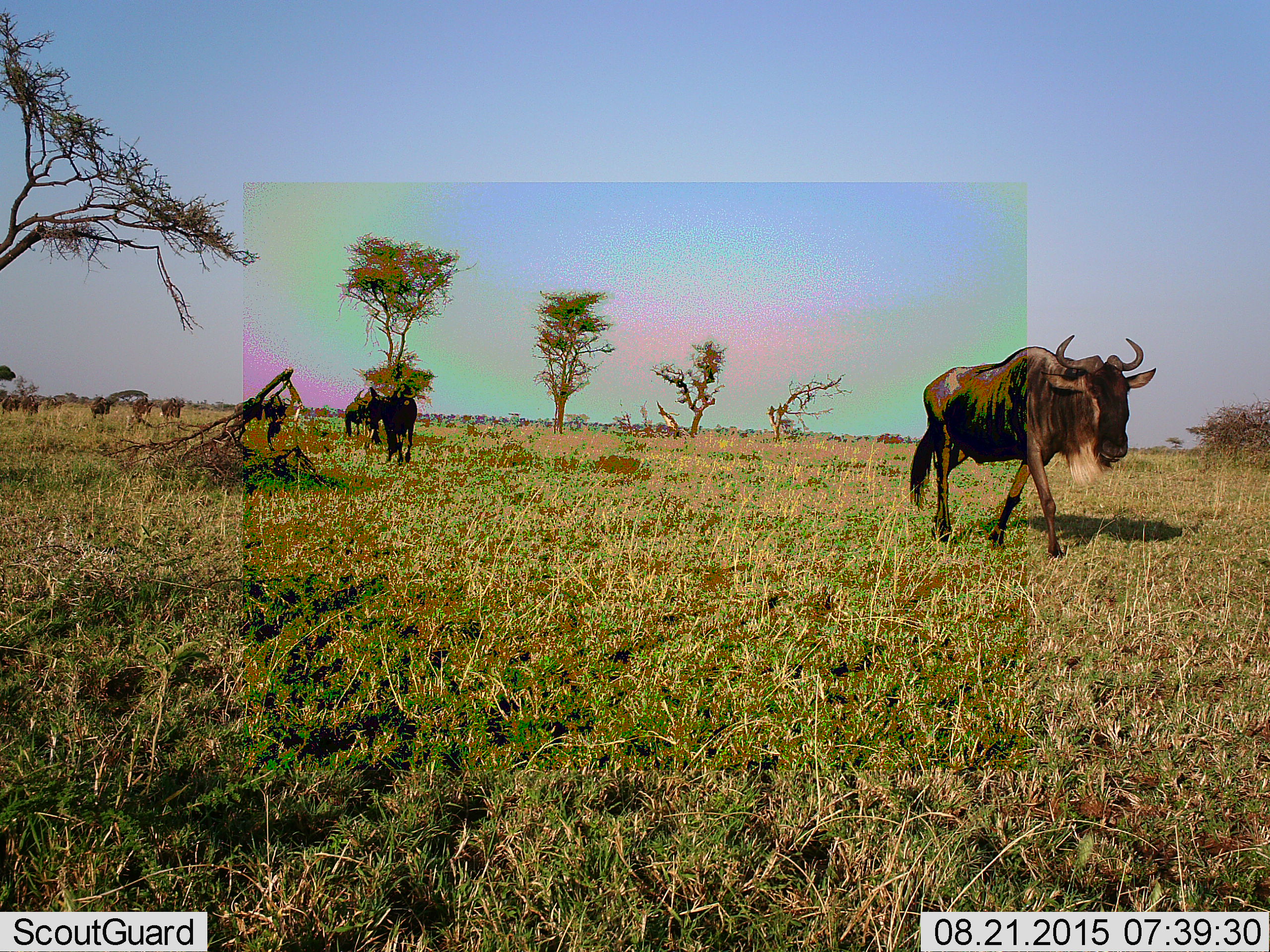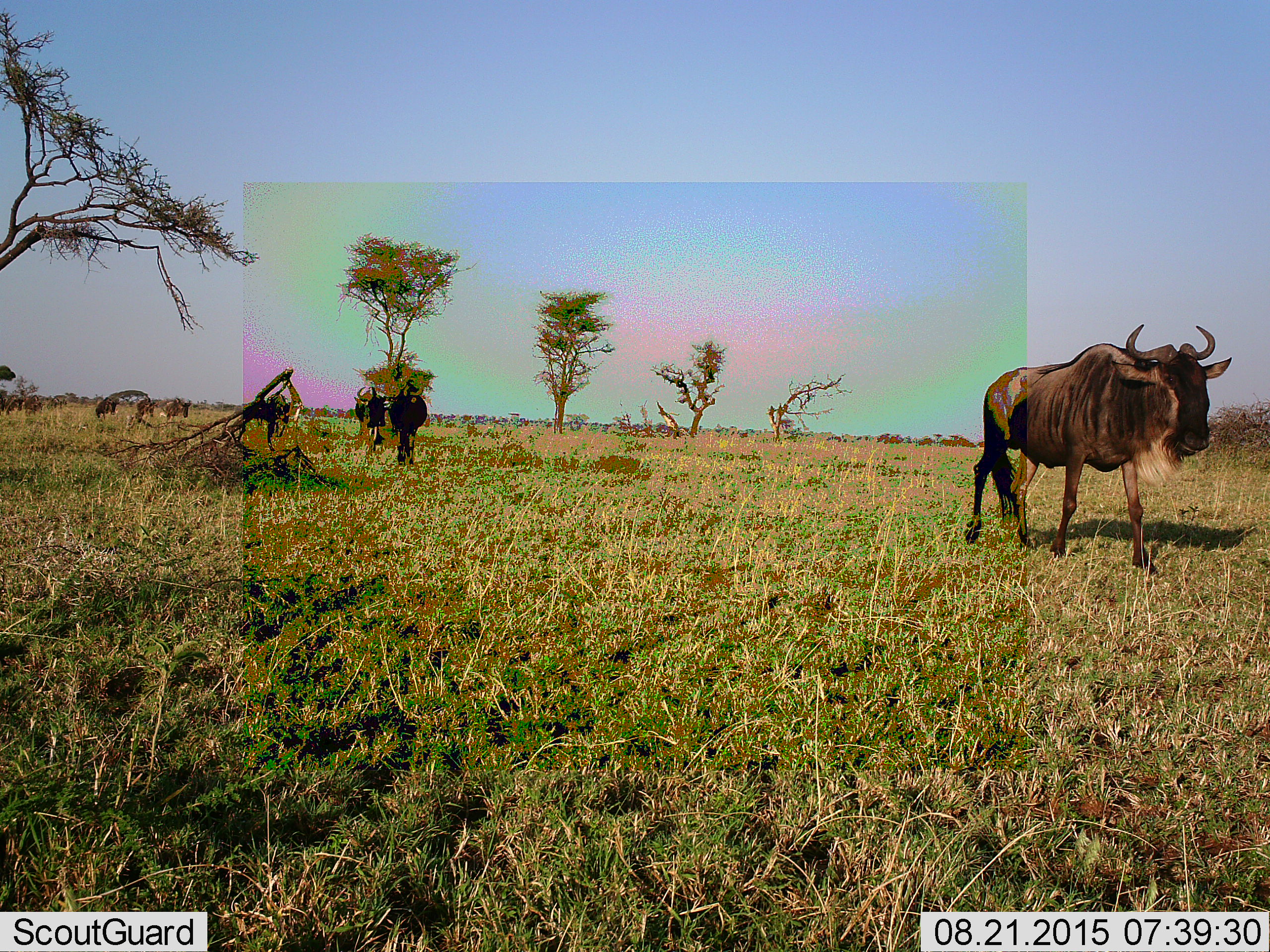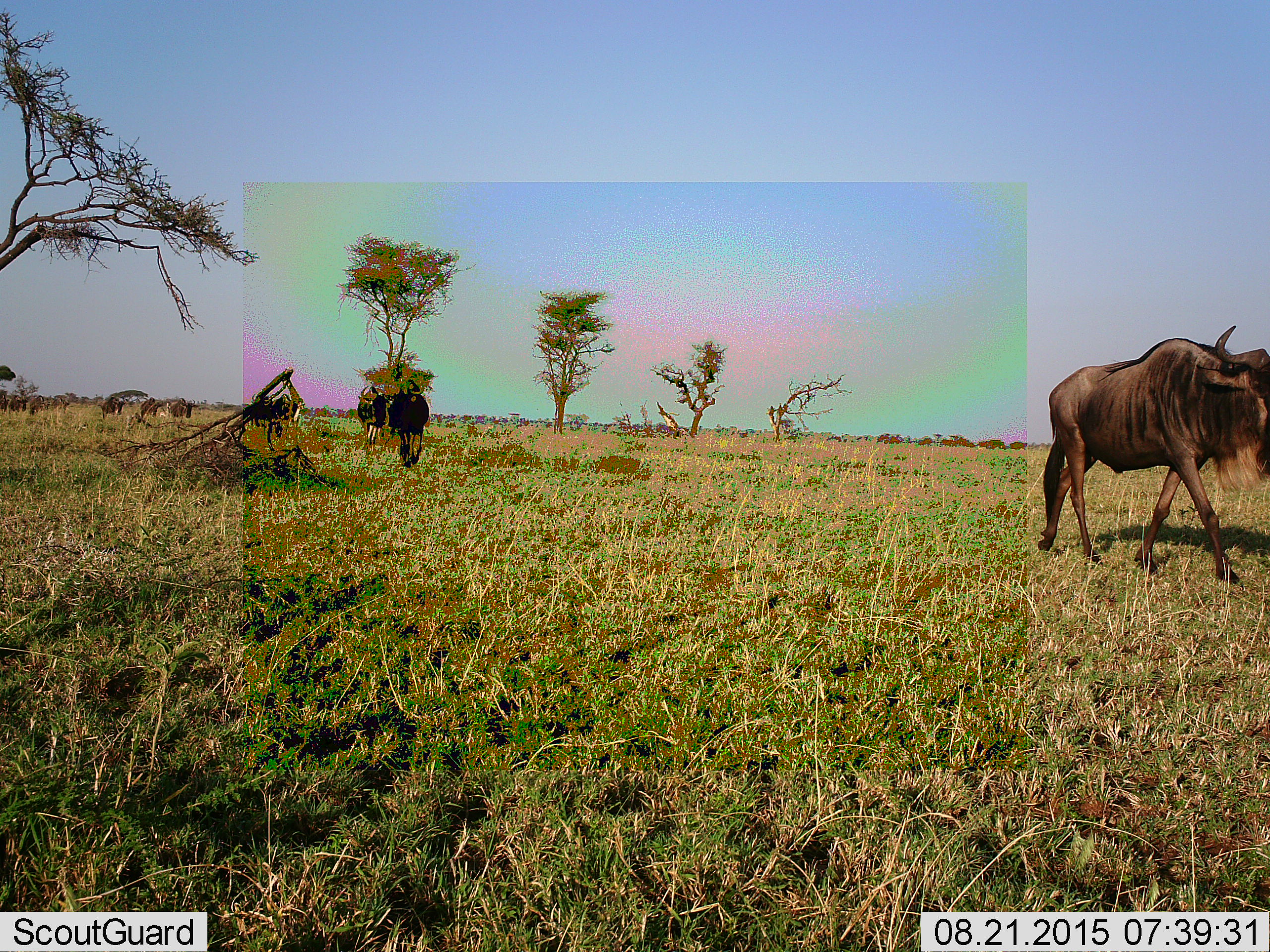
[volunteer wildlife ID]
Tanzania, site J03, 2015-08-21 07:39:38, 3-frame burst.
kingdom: Animalia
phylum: Chordata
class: Mammalia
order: Artiodactyla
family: Bovidae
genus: Connochaetes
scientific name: Connochaetes taurinus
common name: blue wildebeest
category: wildebeest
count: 4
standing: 10%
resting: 0%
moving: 100%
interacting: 0%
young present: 0%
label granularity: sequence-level